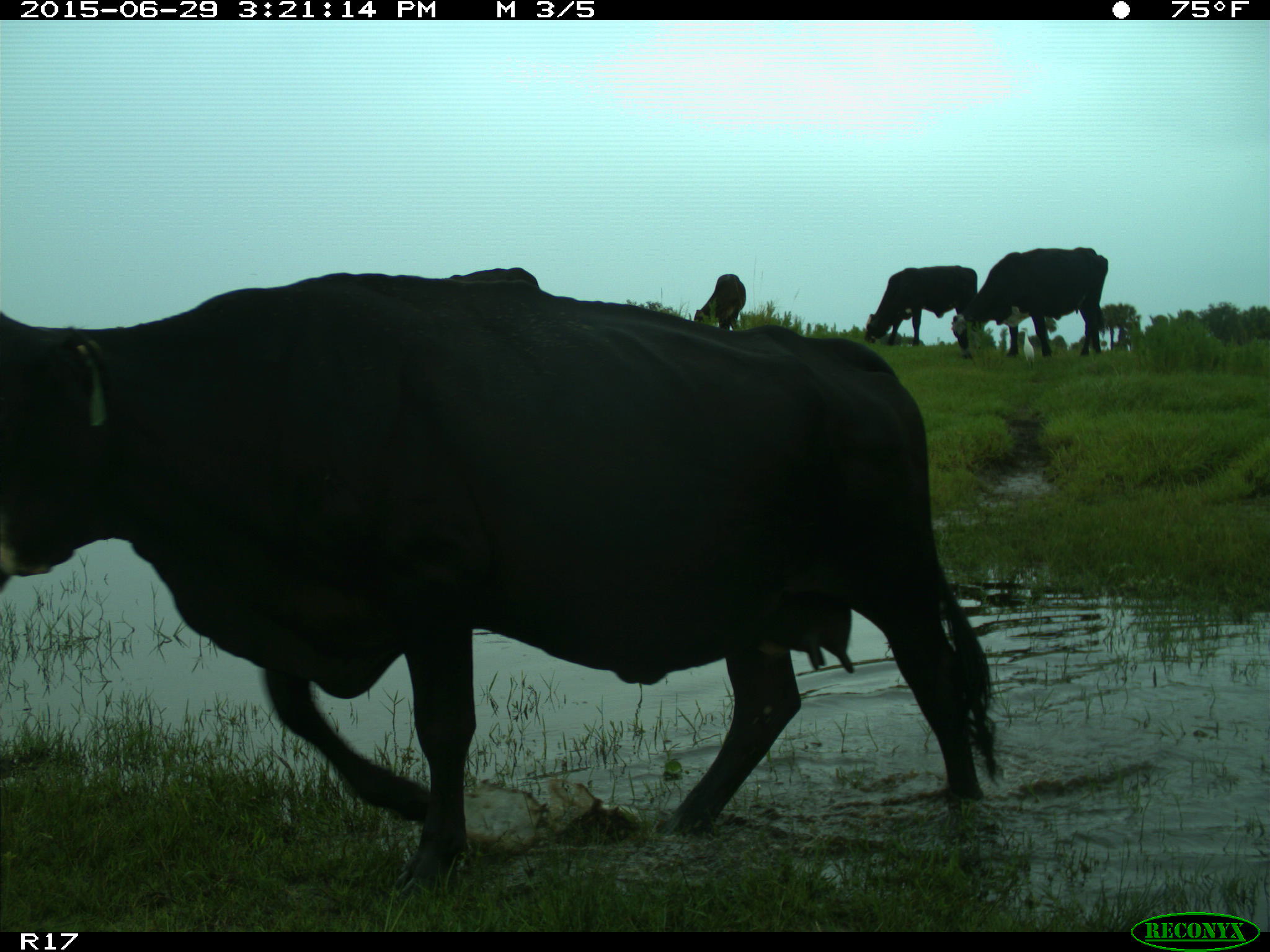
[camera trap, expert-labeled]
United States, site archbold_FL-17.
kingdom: Animalia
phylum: Chordata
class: Mammalia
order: Artiodactyla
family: Bovidae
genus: Bos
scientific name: Bos taurus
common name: domestic cow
Bos taurus (domestic cow).